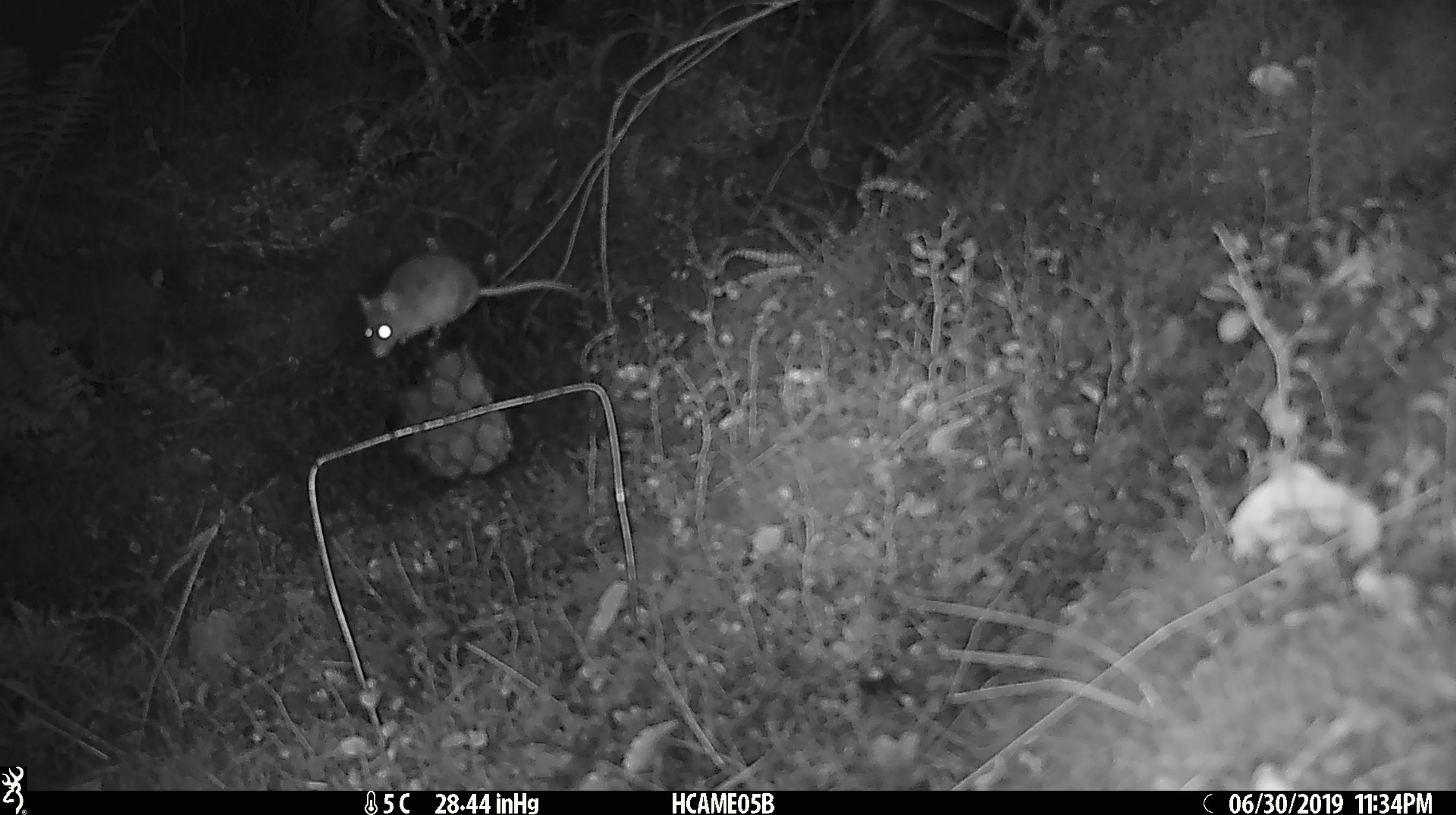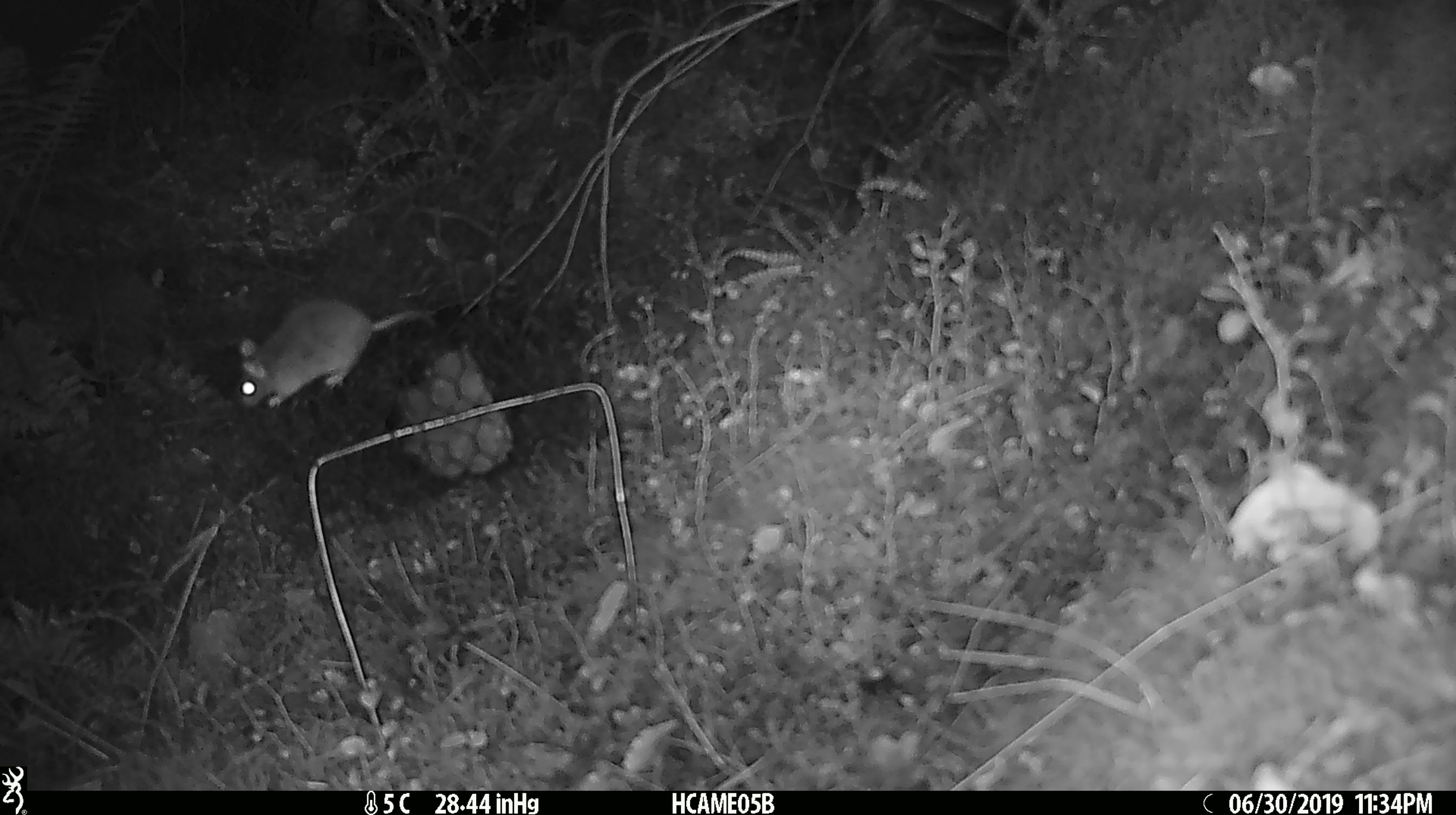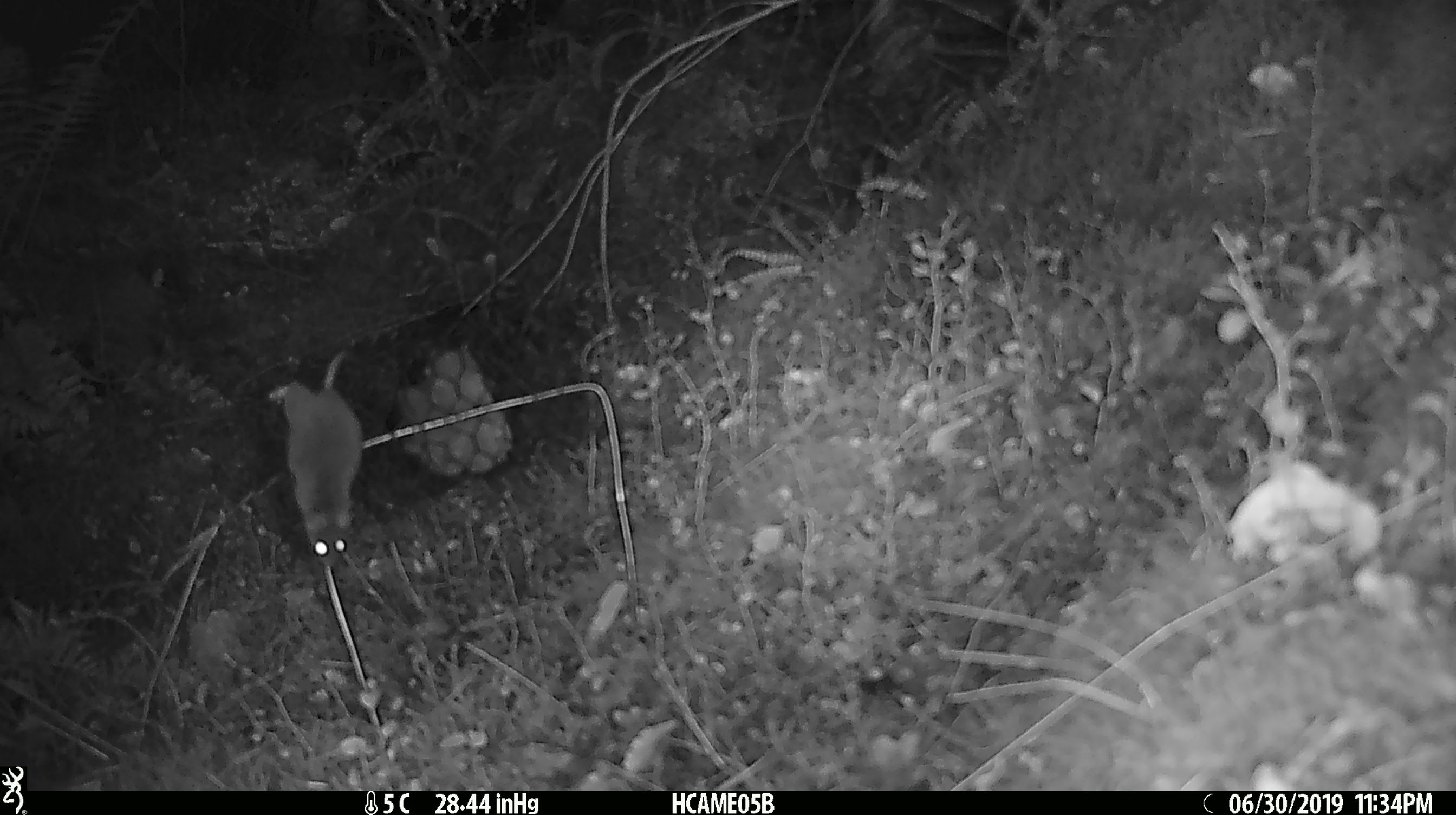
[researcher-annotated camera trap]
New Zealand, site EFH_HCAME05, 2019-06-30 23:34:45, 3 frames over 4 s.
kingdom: Animalia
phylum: Chordata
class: Mammalia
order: Rodentia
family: Muridae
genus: Mus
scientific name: Mus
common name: mouse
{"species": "mouse (Mus)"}